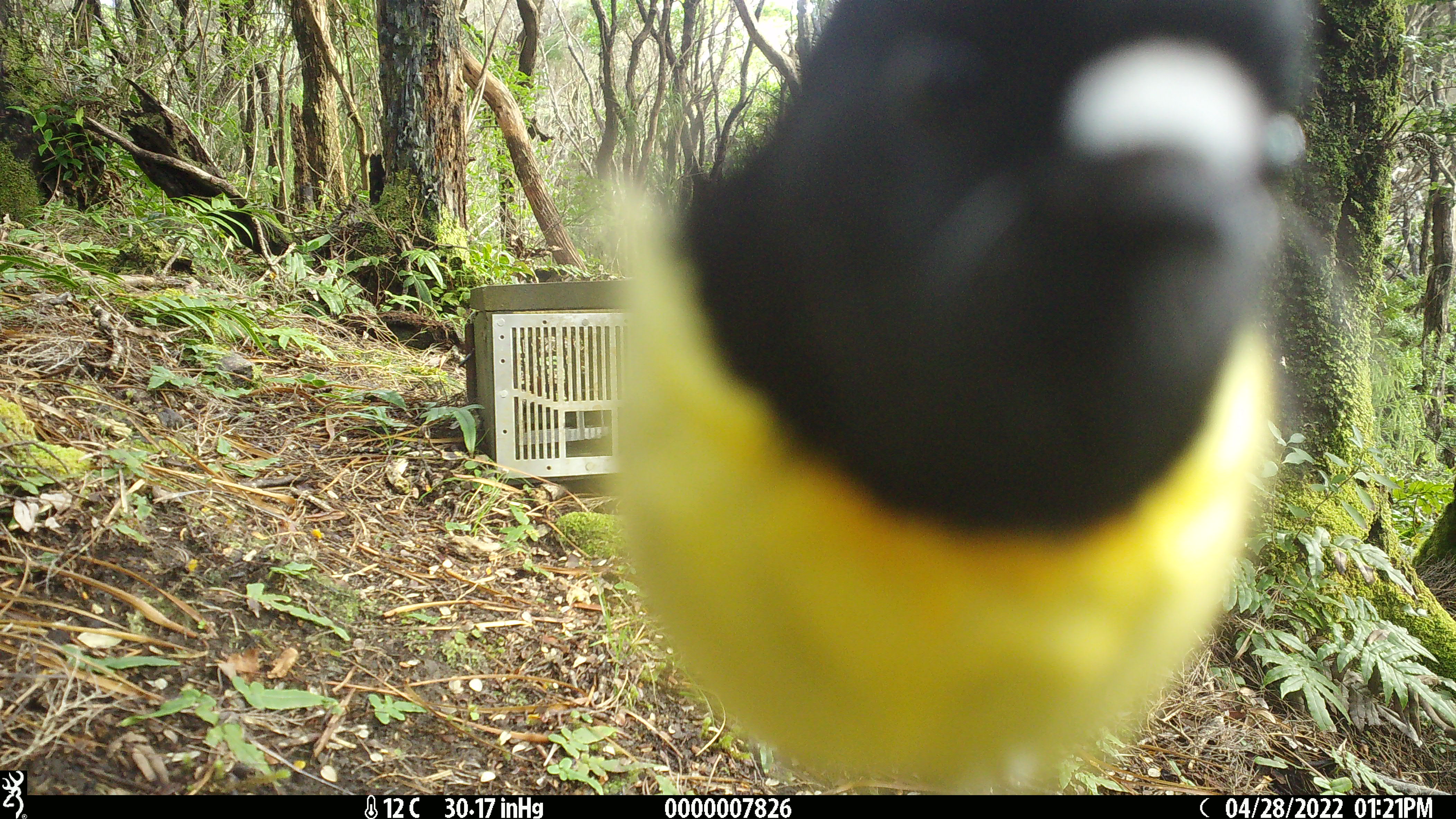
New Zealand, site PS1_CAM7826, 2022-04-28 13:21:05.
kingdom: Animalia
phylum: Chordata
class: Aves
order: Passeriformes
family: Petroicidae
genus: Petroica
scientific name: Petroica macrocephala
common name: tomtit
Tomtit (Petroica macrocephala).